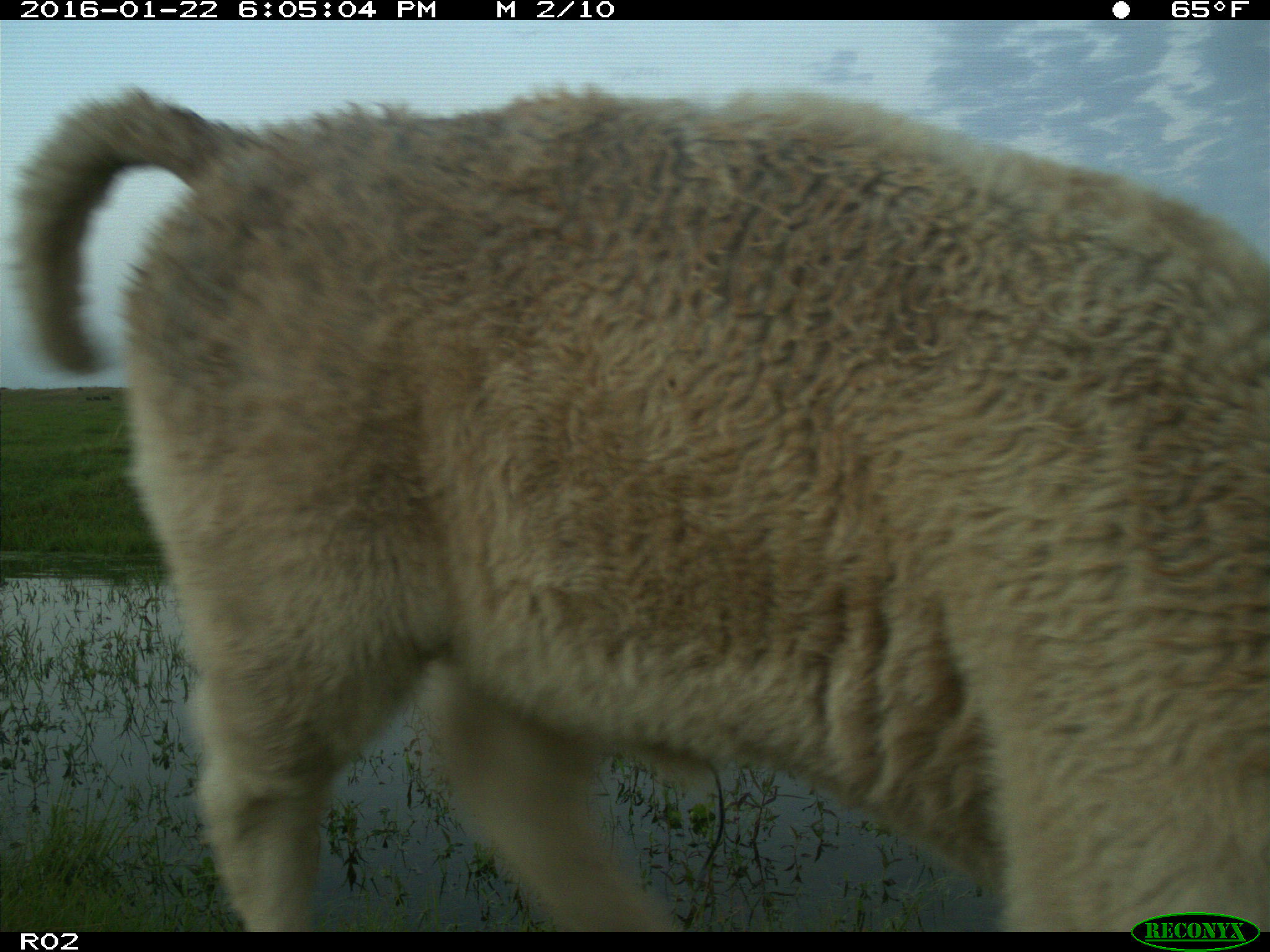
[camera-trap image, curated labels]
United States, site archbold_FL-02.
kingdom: Animalia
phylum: Chordata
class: Mammalia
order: Artiodactyla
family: Bovidae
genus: Bos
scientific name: Bos taurus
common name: domestic cow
Bos taurus (domestic cow).